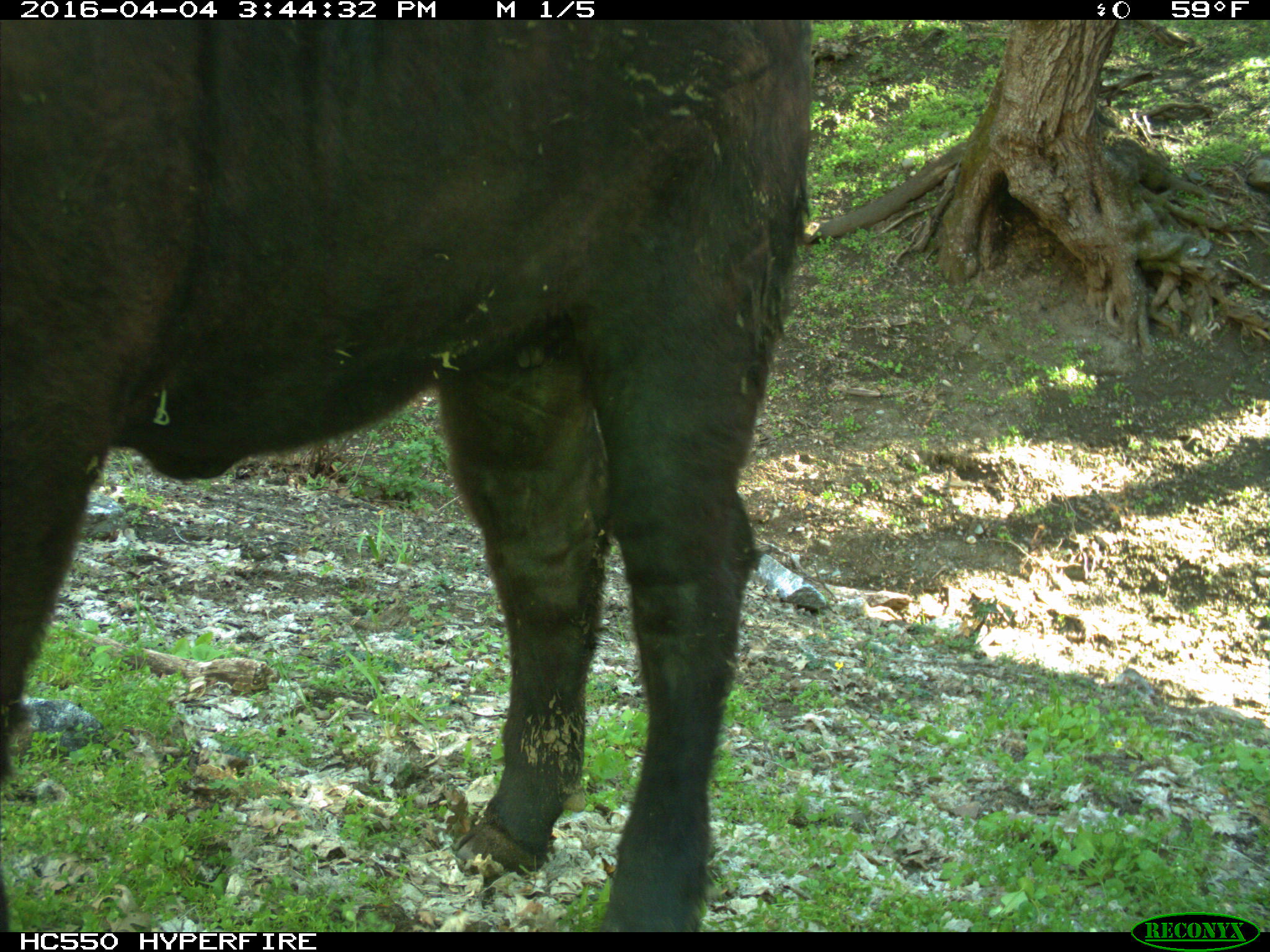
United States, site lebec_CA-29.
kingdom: Animalia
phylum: Chordata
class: Mammalia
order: Artiodactyla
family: Bovidae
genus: Bos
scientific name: Bos taurus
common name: domestic cow